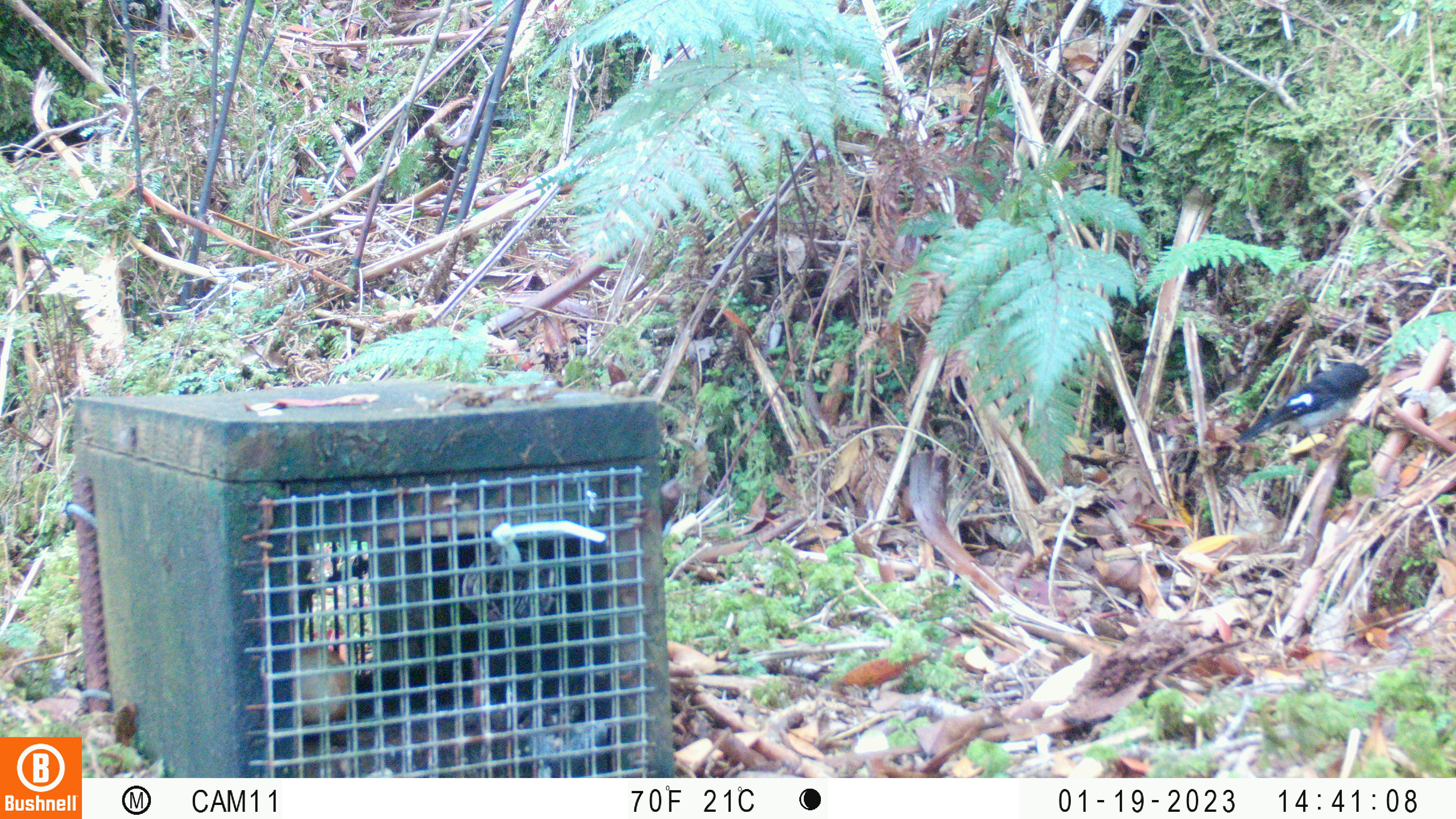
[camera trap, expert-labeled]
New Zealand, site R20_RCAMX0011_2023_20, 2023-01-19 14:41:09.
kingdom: Animalia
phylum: Chordata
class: Aves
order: Passeriformes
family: Petroicidae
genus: Petroica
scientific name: Petroica macrocephala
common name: tomtit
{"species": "tomtit (Petroica macrocephala)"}